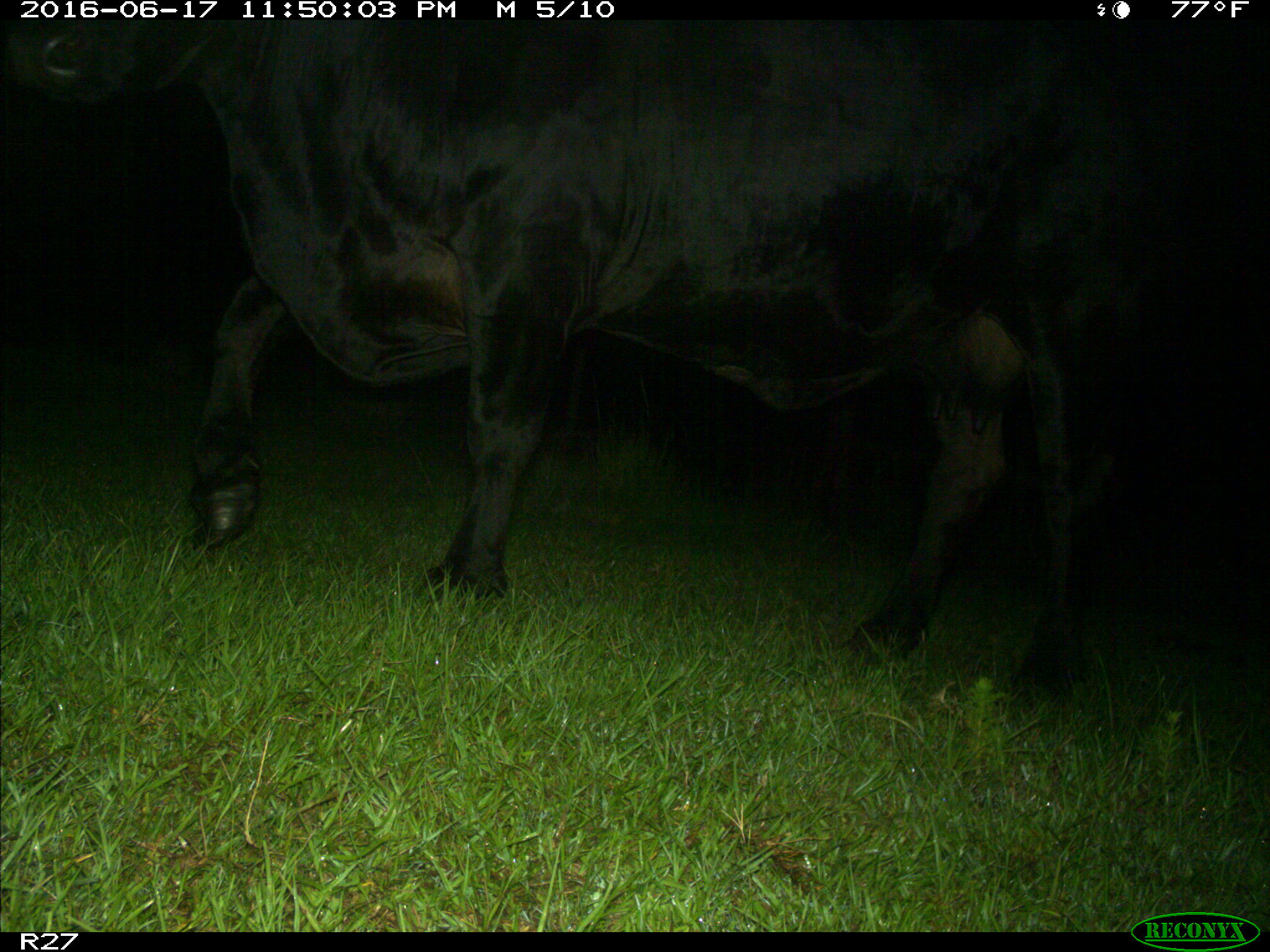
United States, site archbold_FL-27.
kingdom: Animalia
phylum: Chordata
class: Mammalia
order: Artiodactyla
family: Bovidae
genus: Bos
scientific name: Bos taurus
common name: domestic cow